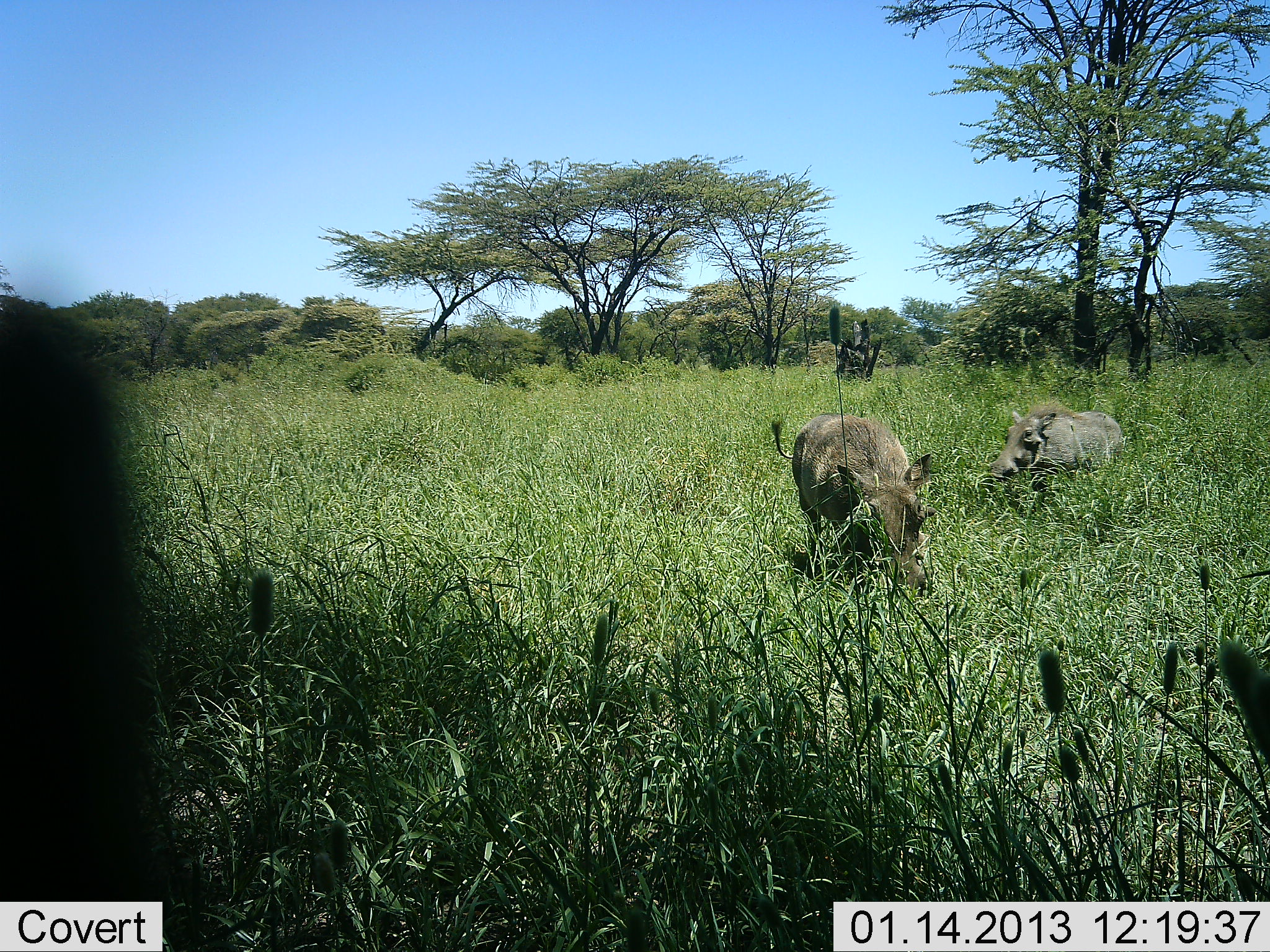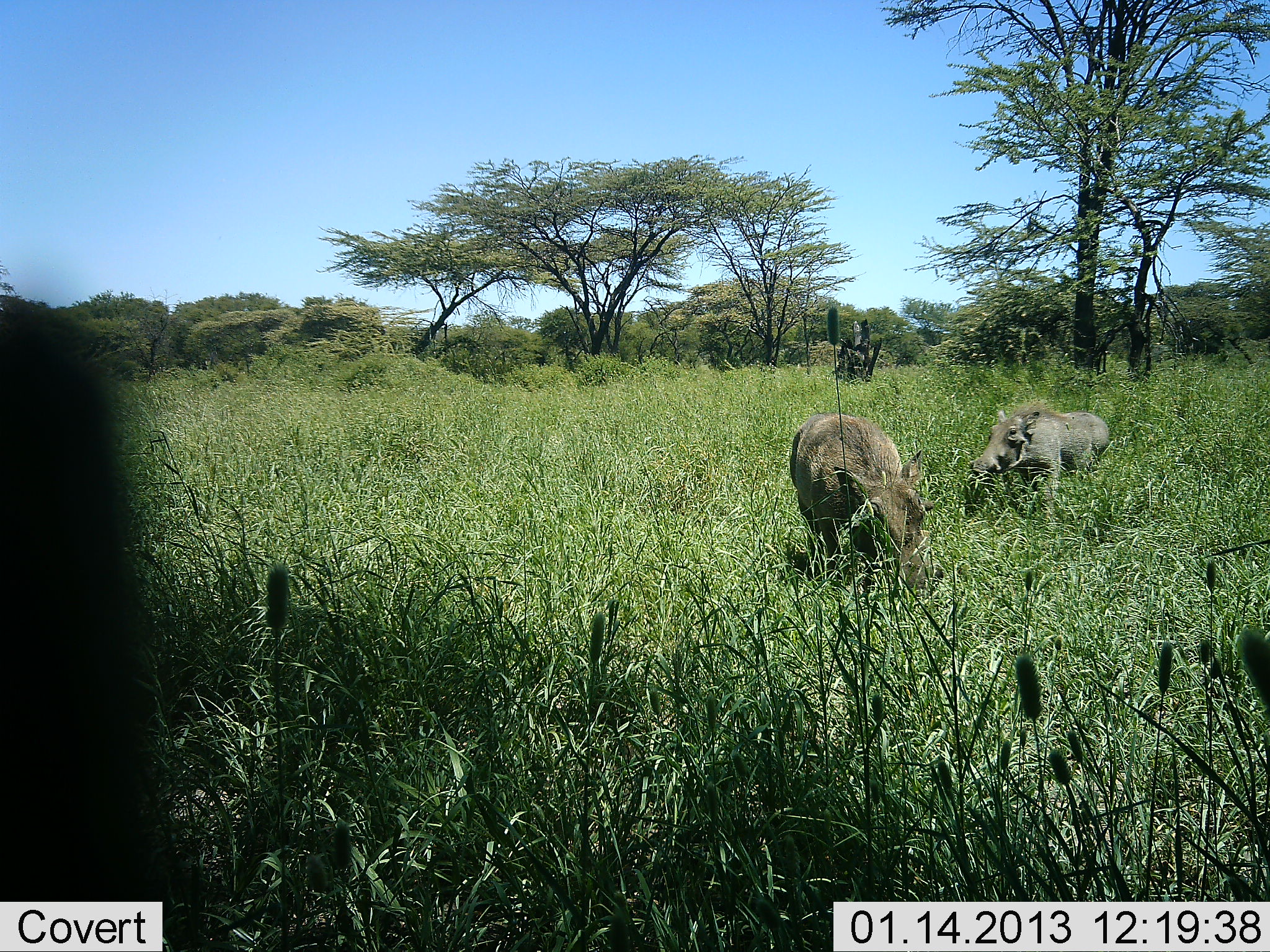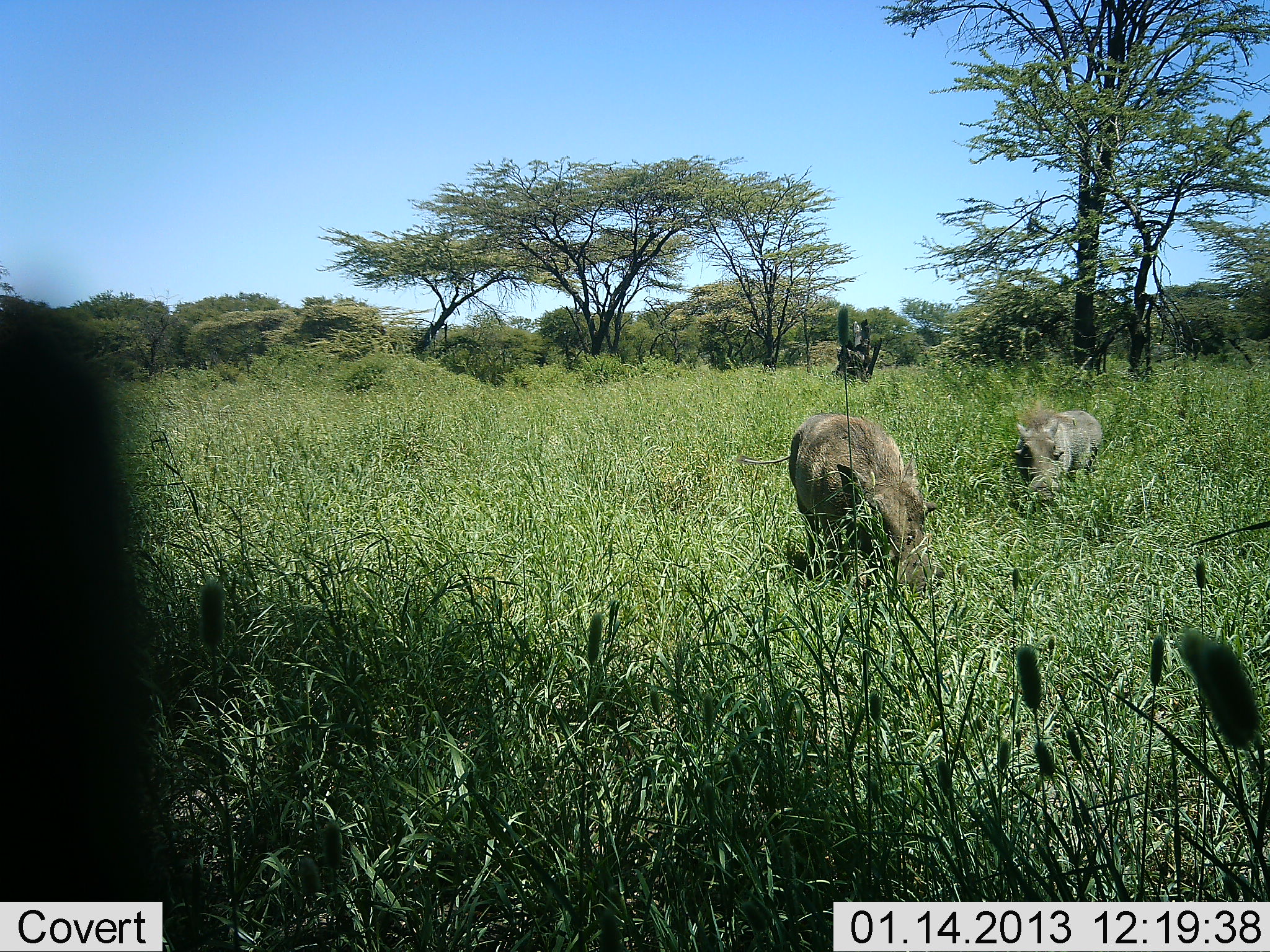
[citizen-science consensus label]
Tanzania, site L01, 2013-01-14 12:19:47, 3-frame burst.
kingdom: Animalia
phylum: Chordata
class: Mammalia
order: Artiodactyla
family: Suidae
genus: Phacochoerus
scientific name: Phacochoerus africanus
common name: warthog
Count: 2.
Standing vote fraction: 39%.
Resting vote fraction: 0%.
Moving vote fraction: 22%.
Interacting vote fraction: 6%.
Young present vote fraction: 6%.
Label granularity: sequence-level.